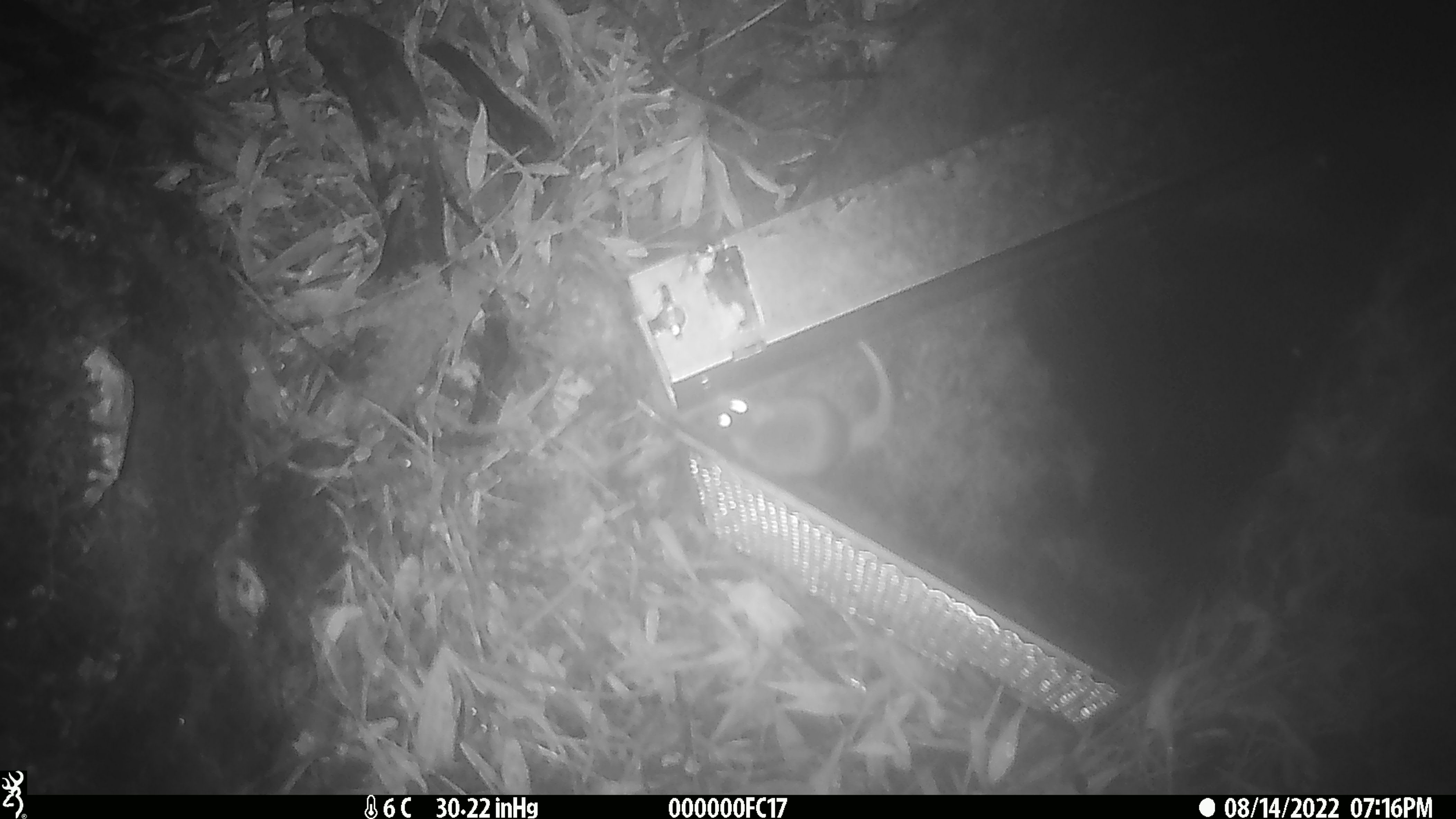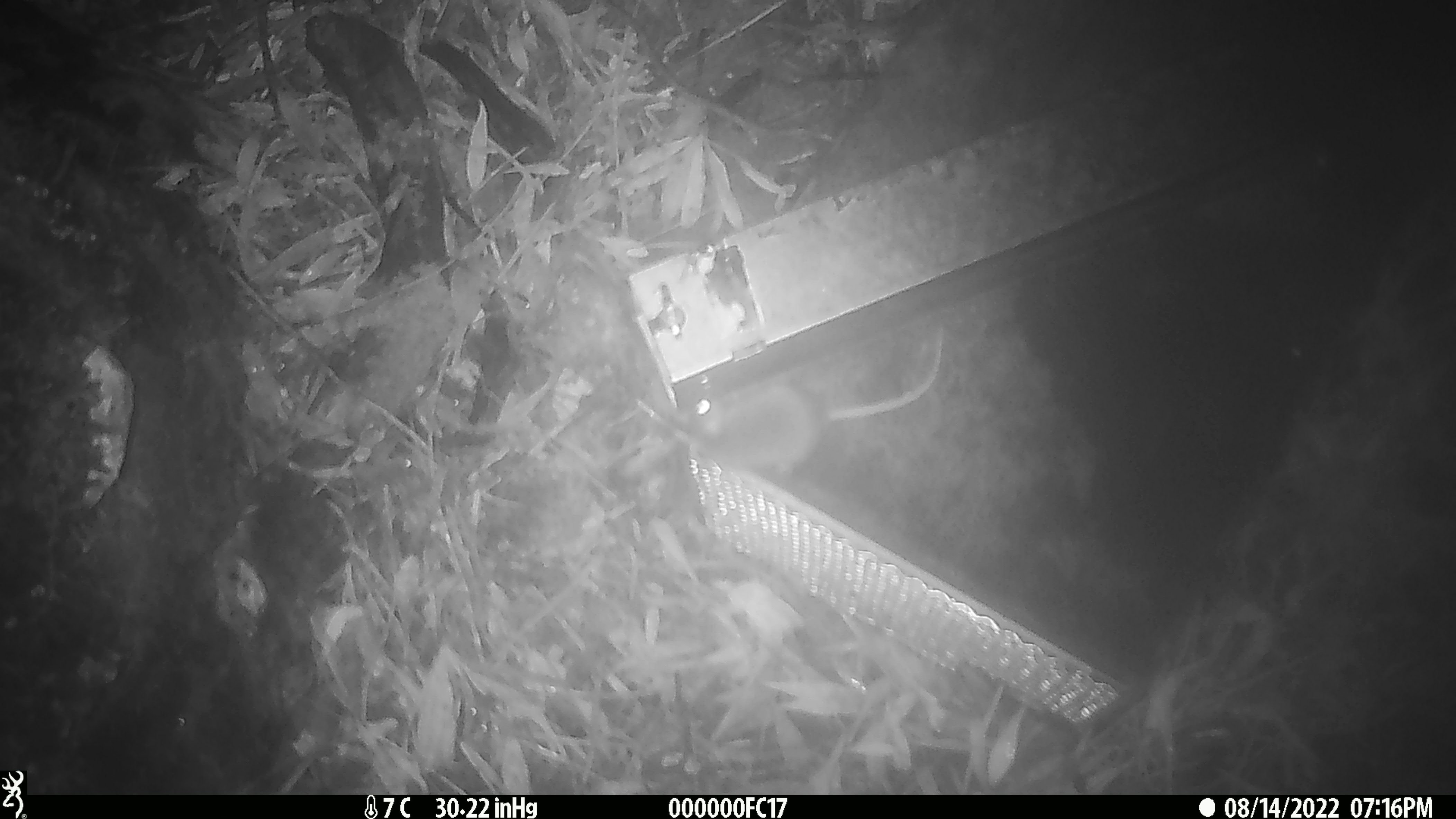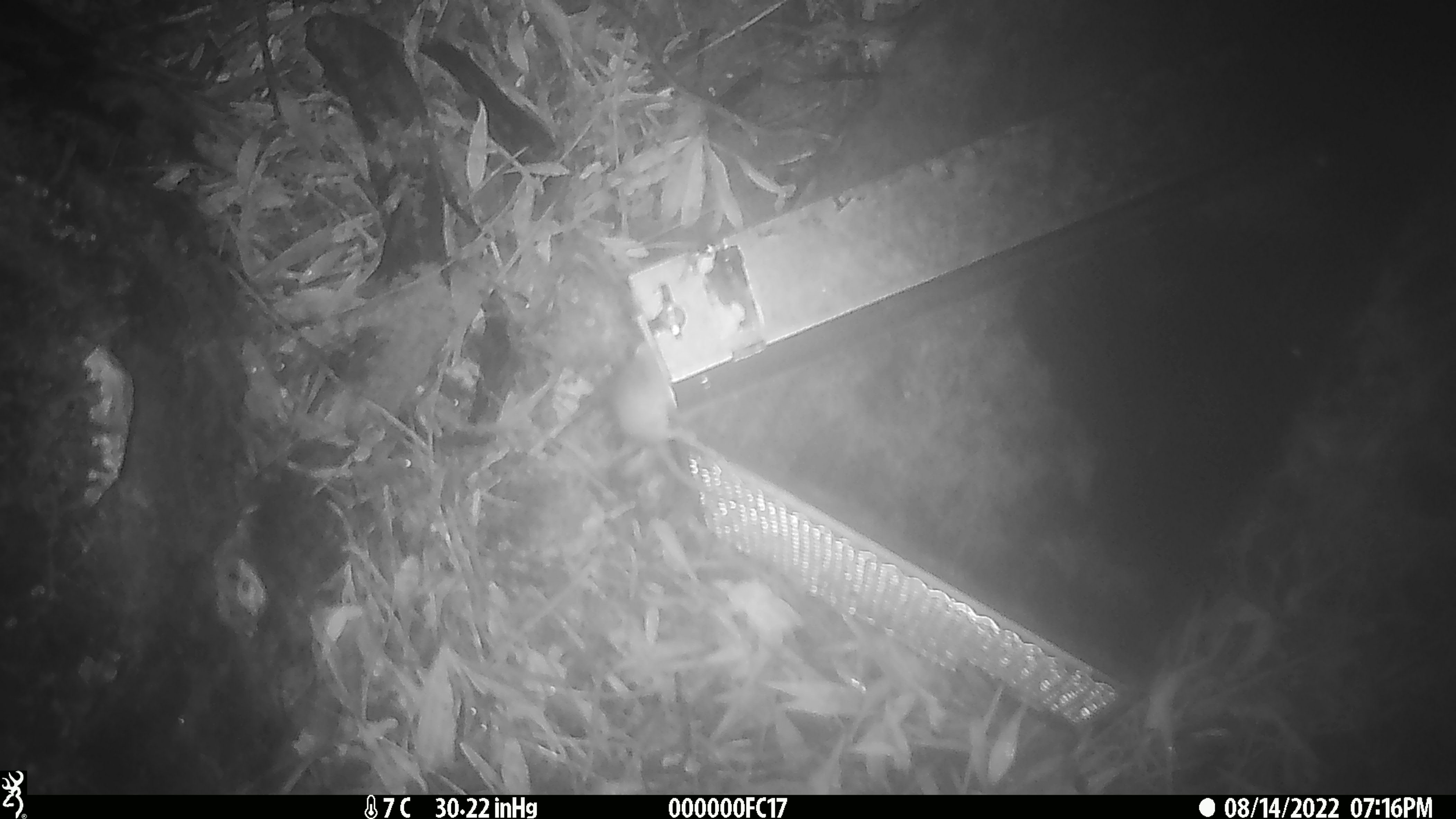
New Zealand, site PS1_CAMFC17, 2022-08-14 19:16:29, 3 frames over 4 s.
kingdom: Animalia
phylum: Chordata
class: Mammalia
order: Rodentia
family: Muridae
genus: Mus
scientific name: Mus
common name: mouse